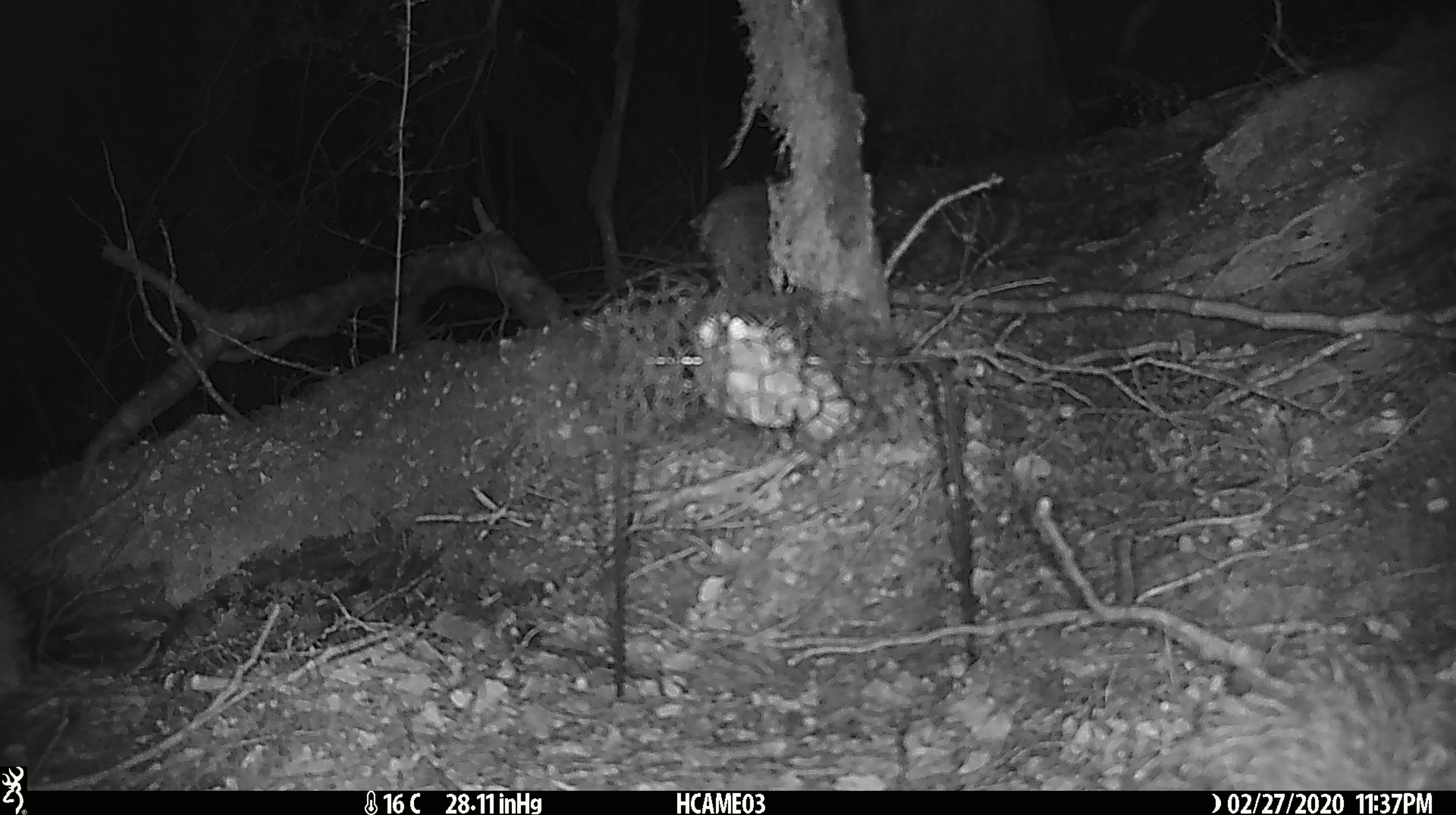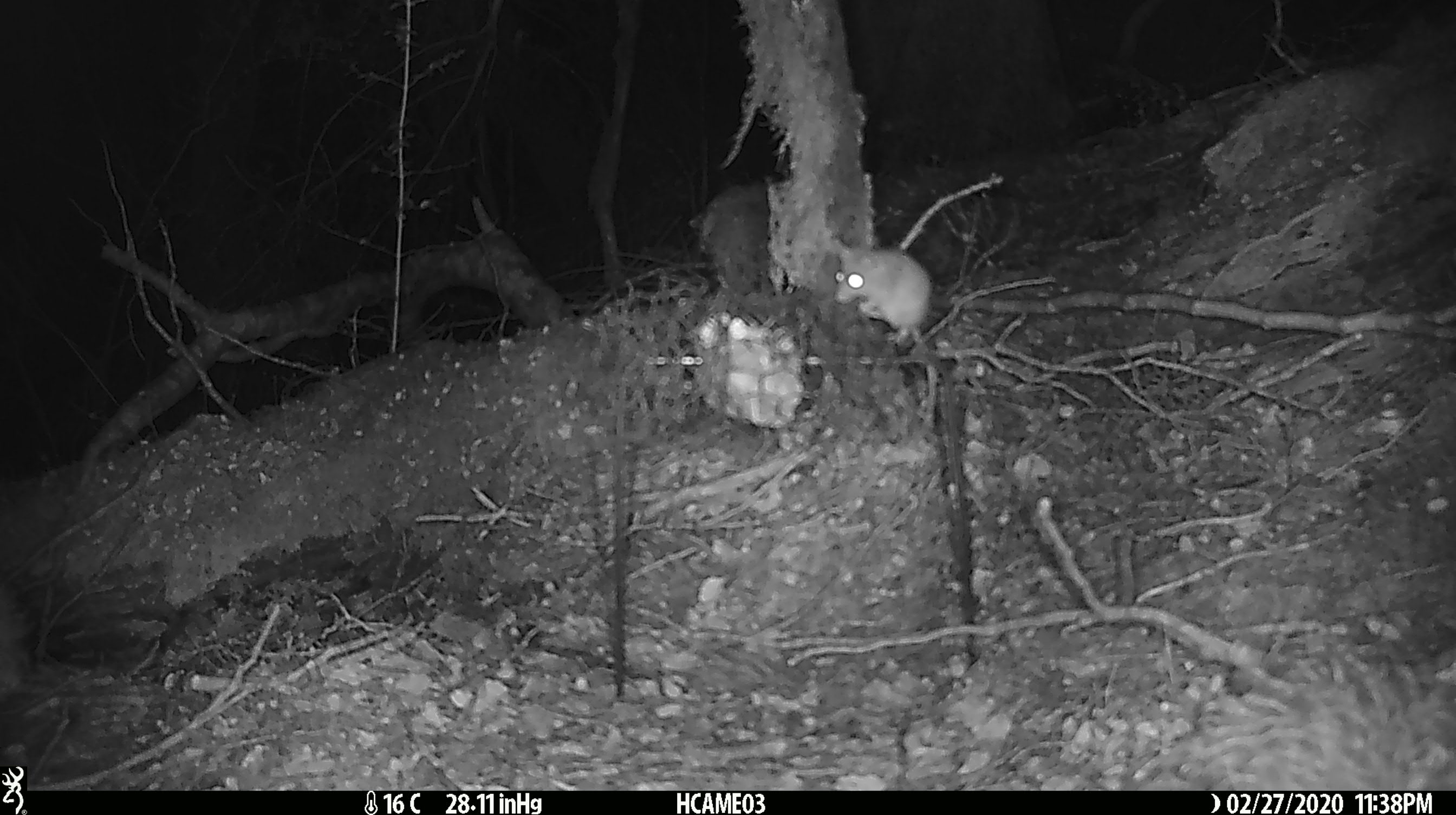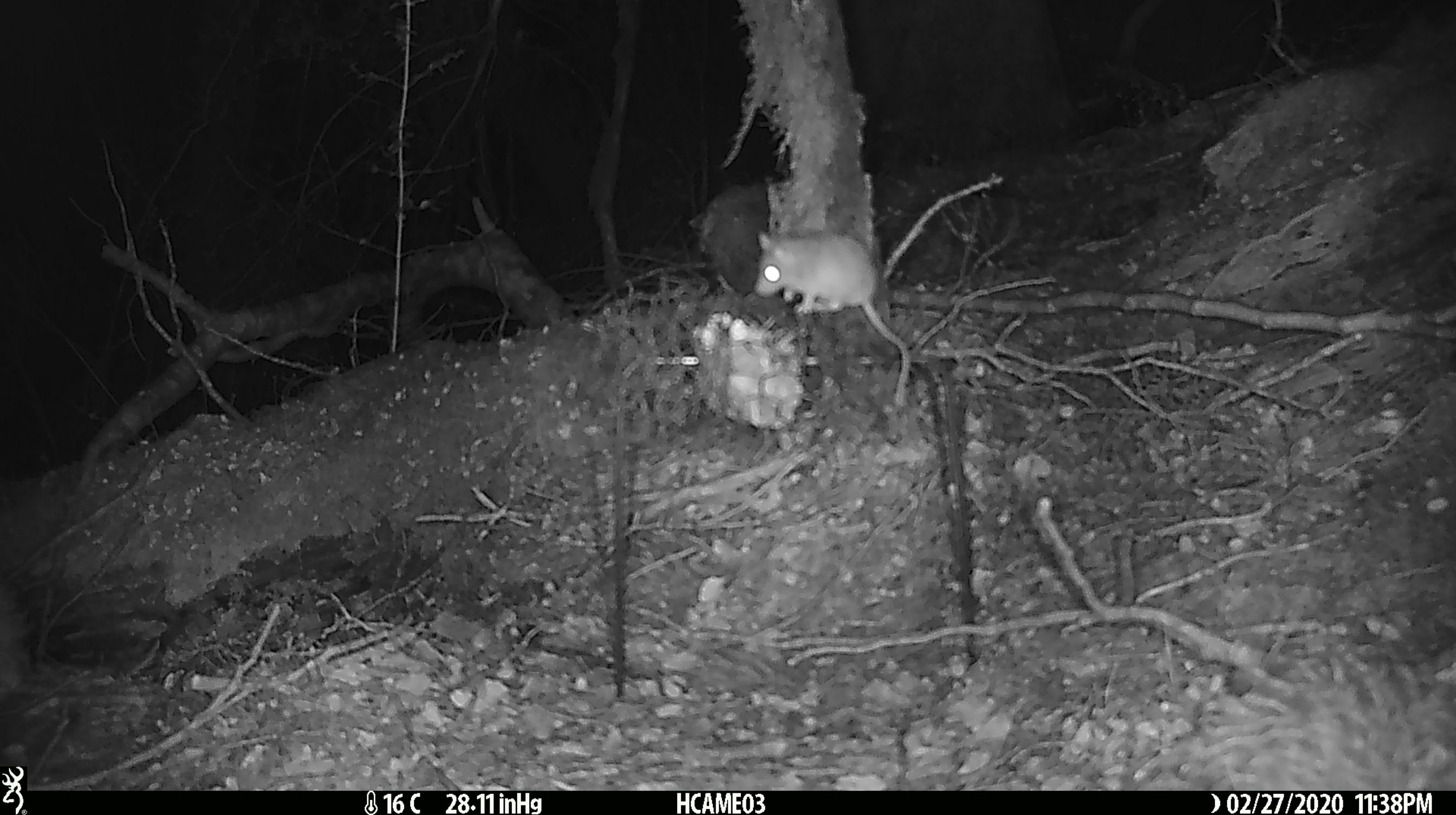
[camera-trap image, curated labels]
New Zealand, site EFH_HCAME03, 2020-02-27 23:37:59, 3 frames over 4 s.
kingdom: Animalia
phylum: Chordata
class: Mammalia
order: Rodentia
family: Muridae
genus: Mus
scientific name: Mus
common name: mouse